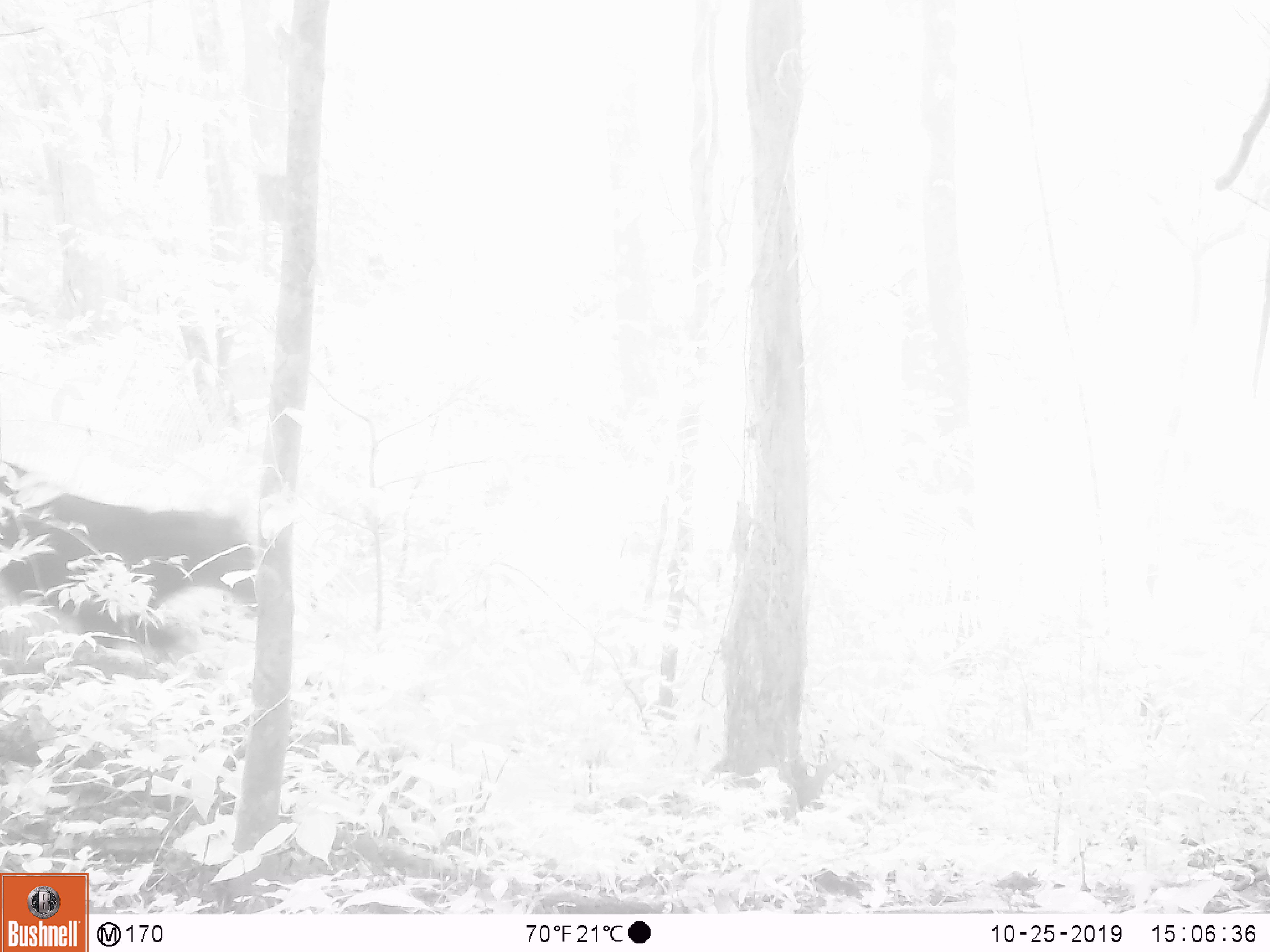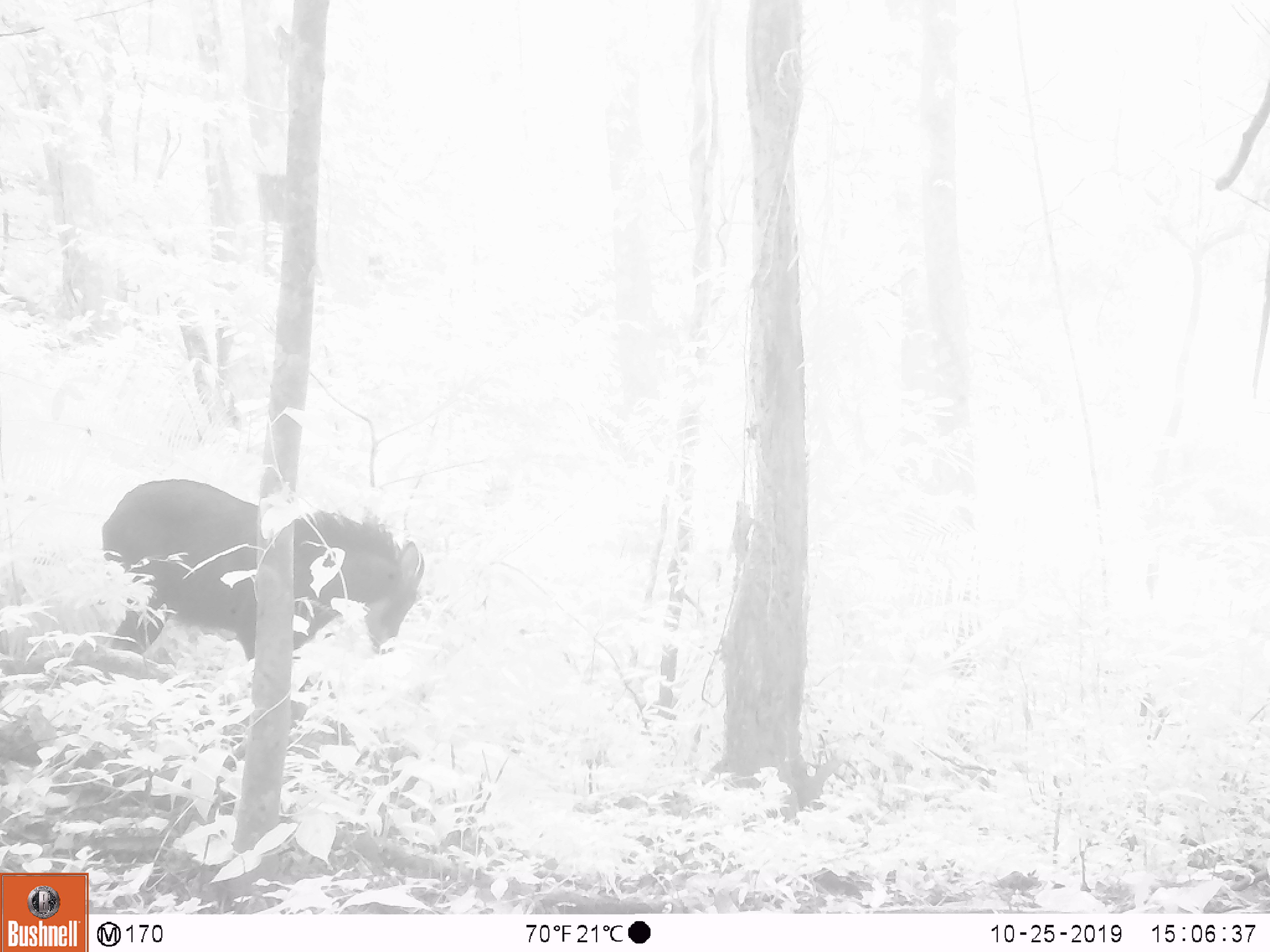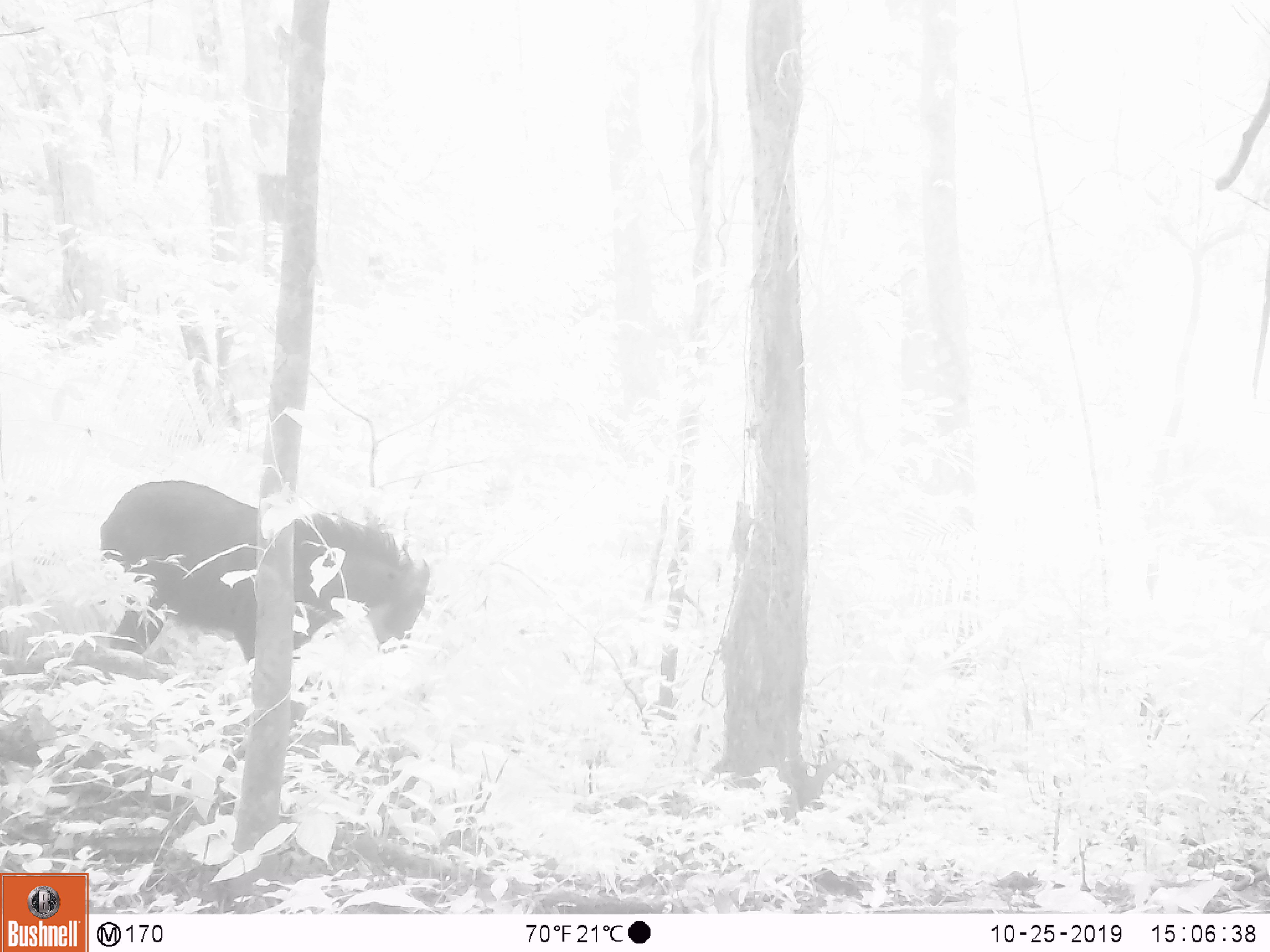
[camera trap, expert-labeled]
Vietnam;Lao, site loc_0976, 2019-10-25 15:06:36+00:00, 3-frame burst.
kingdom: Animalia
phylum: Chordata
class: Mammalia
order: Artiodactyla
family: Bovidae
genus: Capricornis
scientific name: Capricornis sumatraensis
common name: chinese serow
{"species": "chinese serow (Capricornis sumatraensis)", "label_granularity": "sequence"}